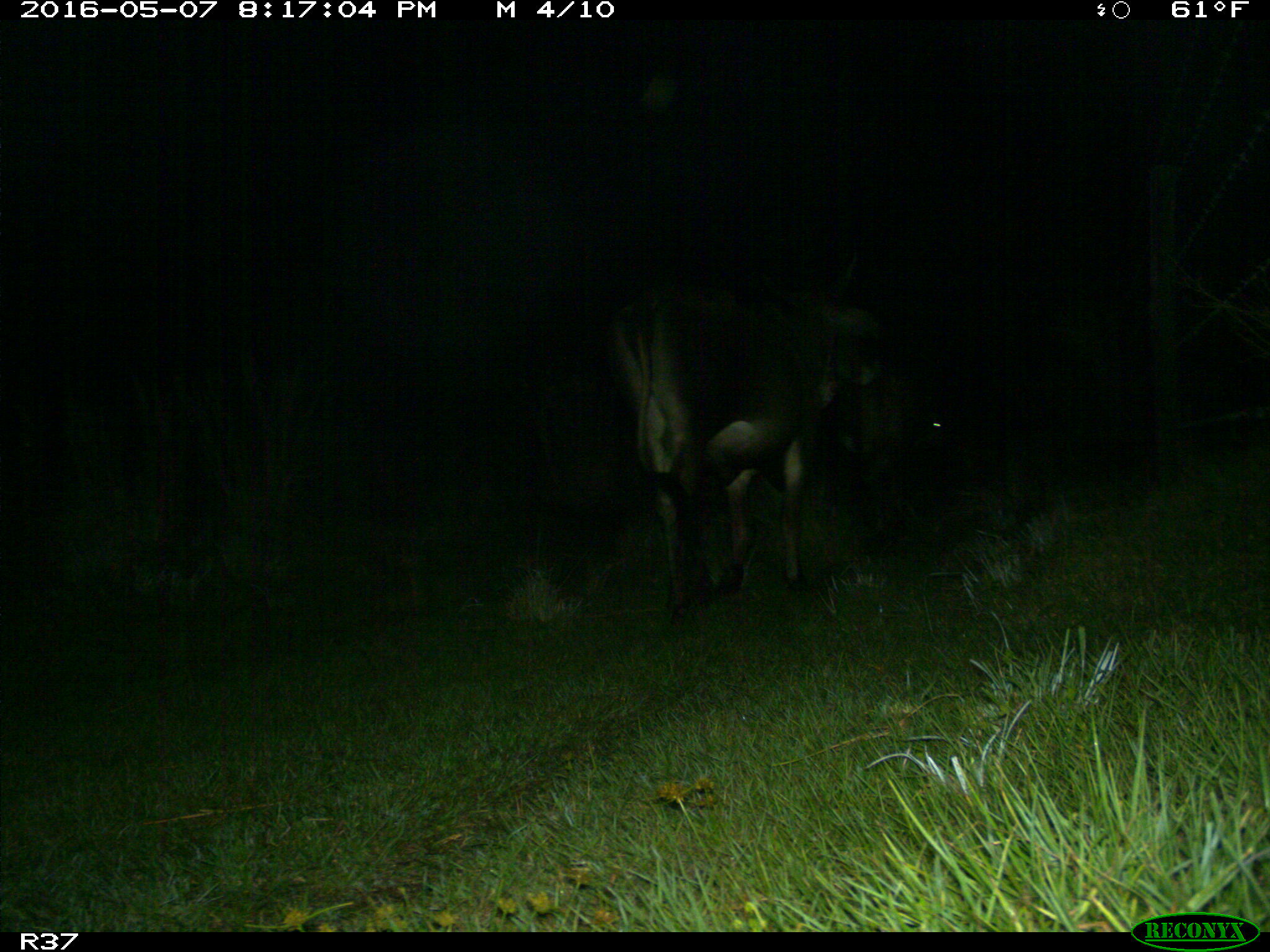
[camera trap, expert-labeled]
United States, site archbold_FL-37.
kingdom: Animalia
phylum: Chordata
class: Mammalia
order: Artiodactyla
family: Bovidae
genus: Bos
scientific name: Bos taurus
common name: domestic cow